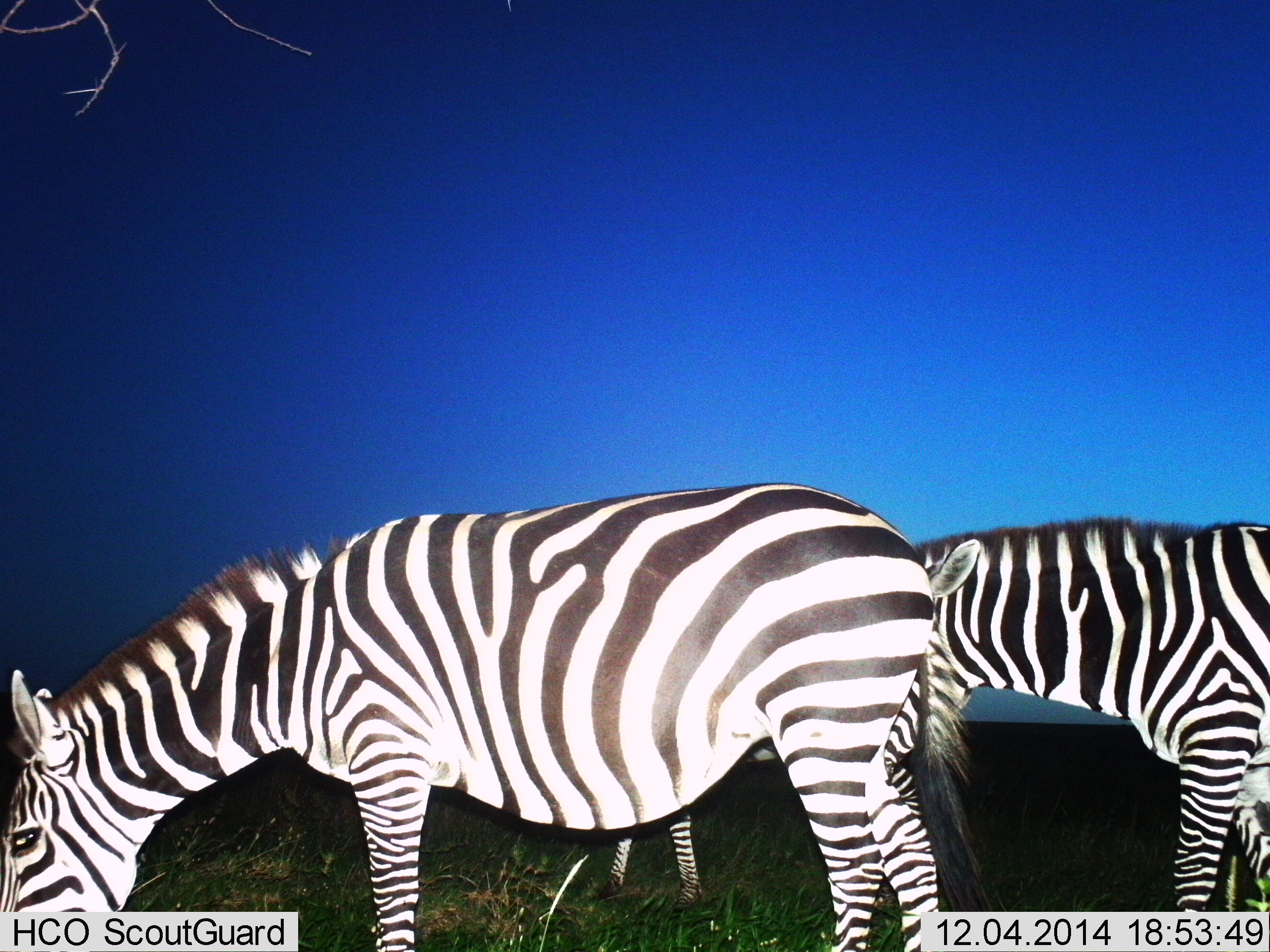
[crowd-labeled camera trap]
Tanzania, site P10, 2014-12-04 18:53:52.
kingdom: Animalia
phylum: Chordata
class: Mammalia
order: Perissodactyla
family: Equidae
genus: Equus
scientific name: Equus quagga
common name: plains zebra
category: zebra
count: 3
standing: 50%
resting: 0%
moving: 10%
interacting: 0%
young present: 10%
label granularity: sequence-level